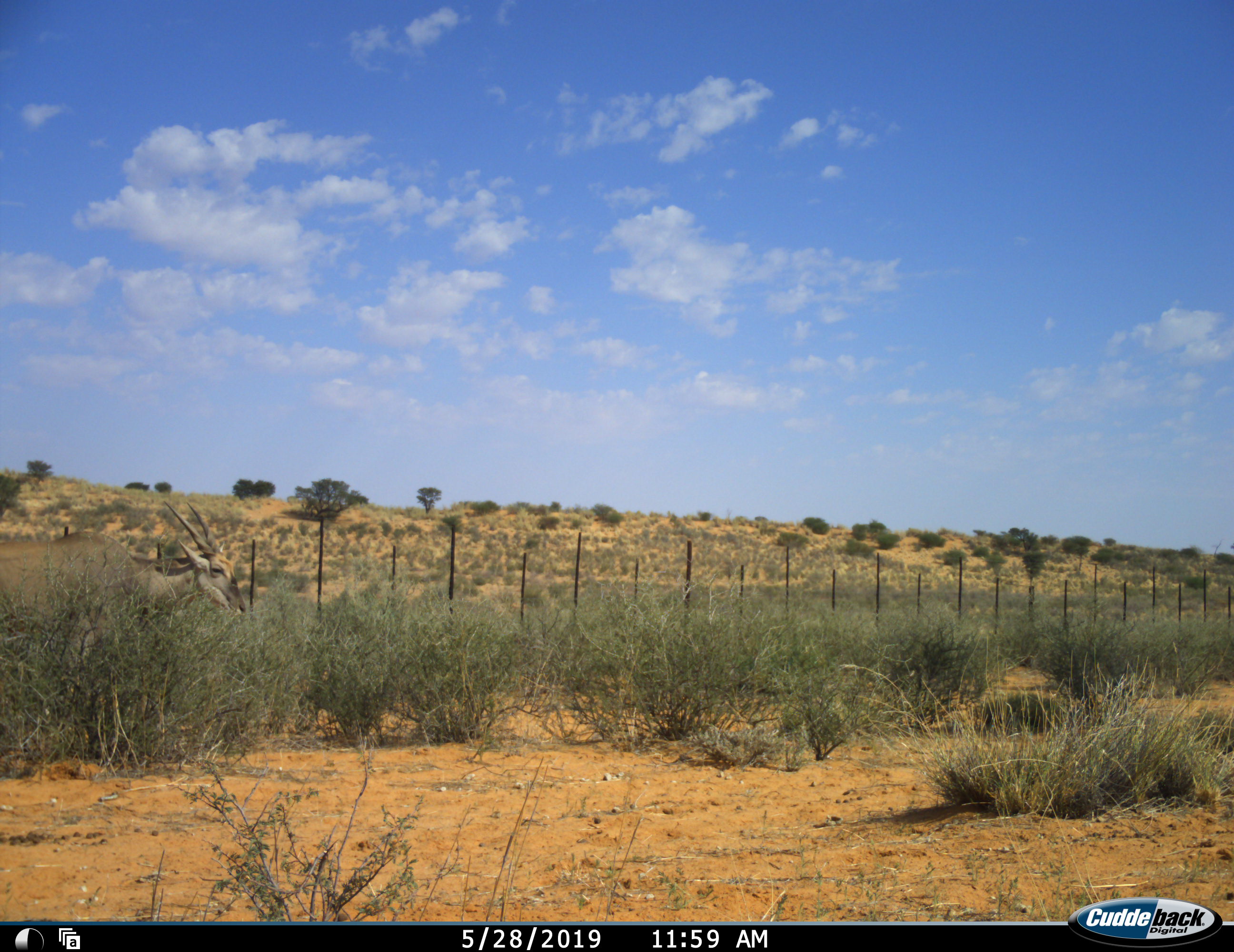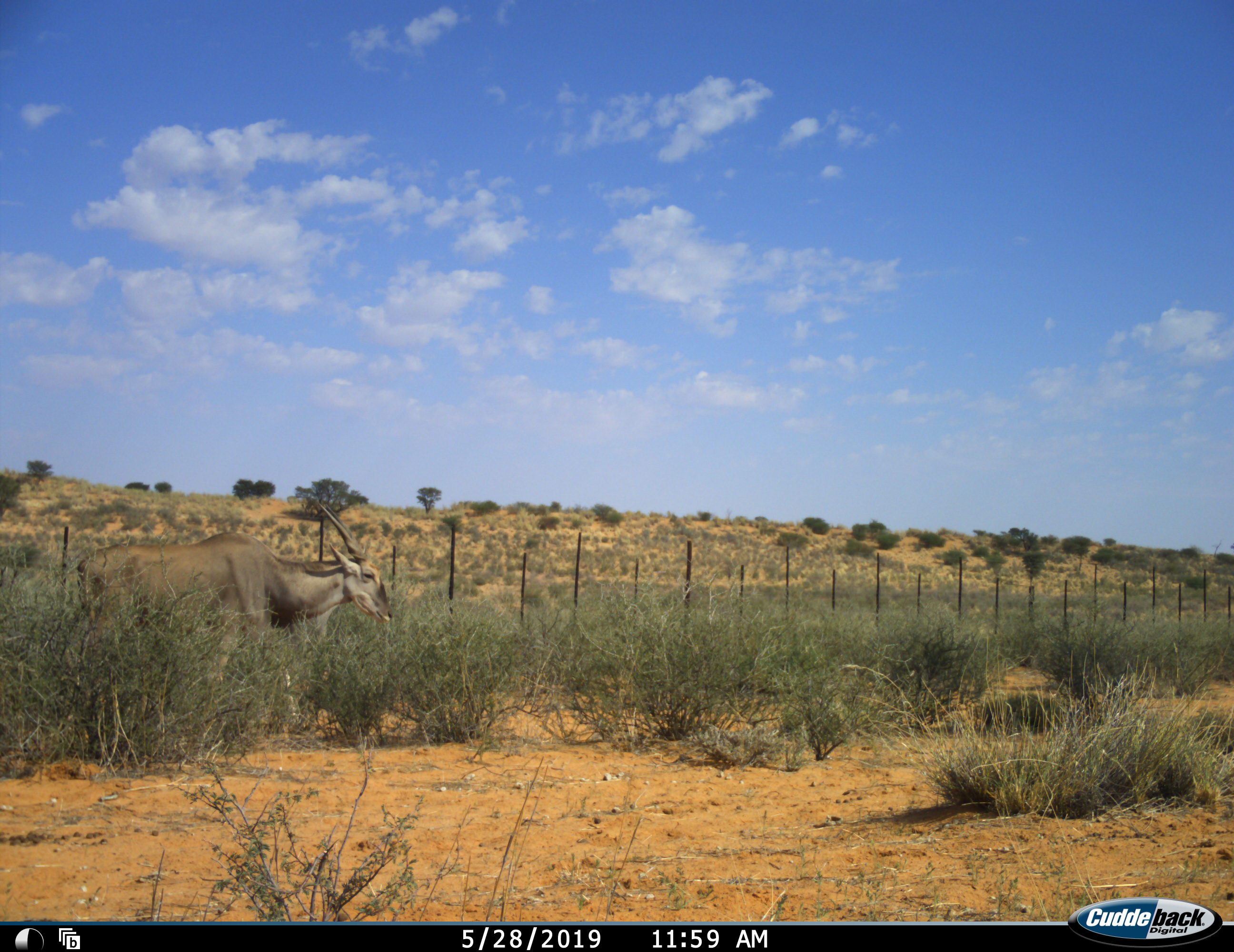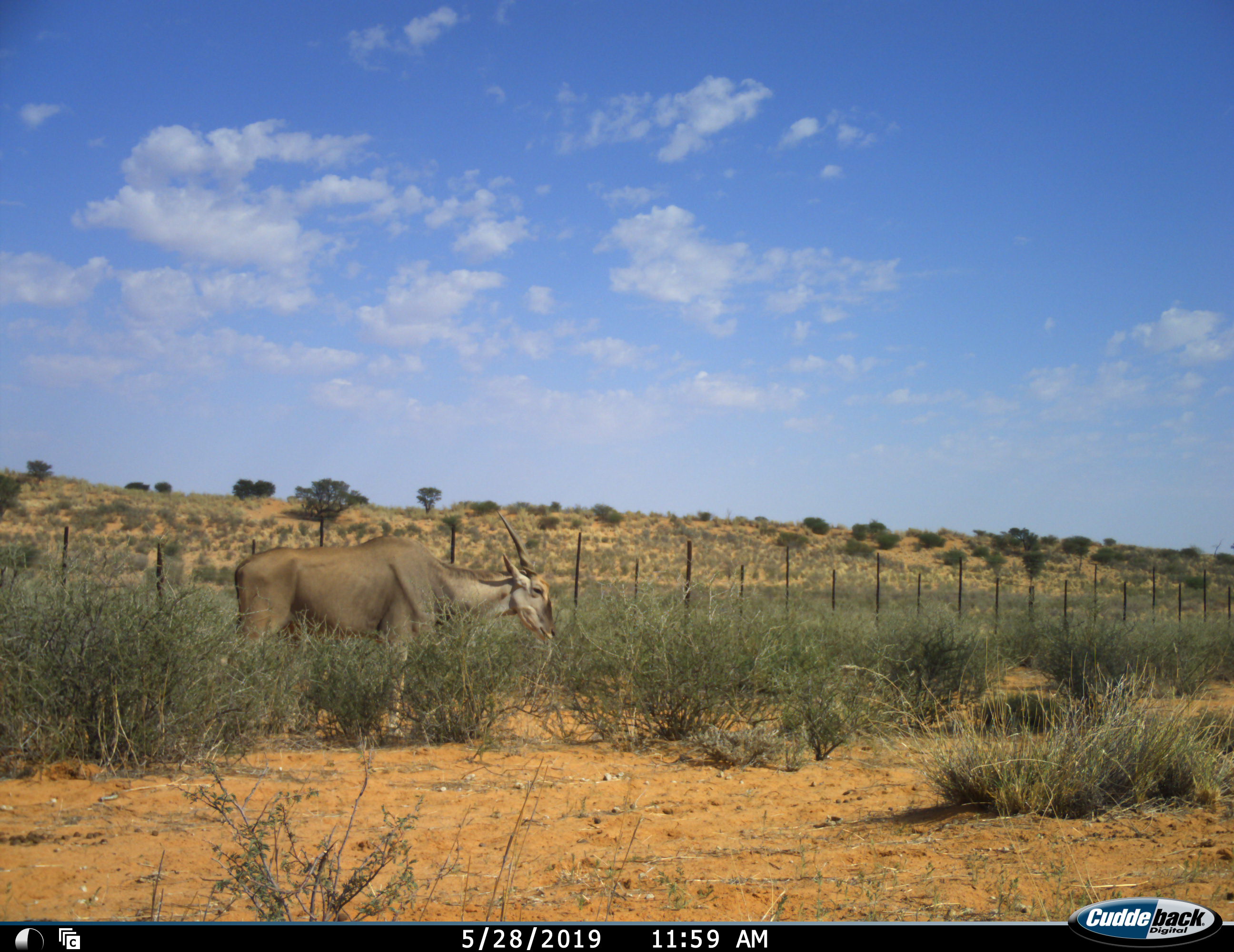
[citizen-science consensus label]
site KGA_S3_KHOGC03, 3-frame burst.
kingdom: Animalia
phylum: Chordata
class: Mammalia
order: Artiodactyla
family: Bovidae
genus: Tragelaphus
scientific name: Tragelaphus oryx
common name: eland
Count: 1.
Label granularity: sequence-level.